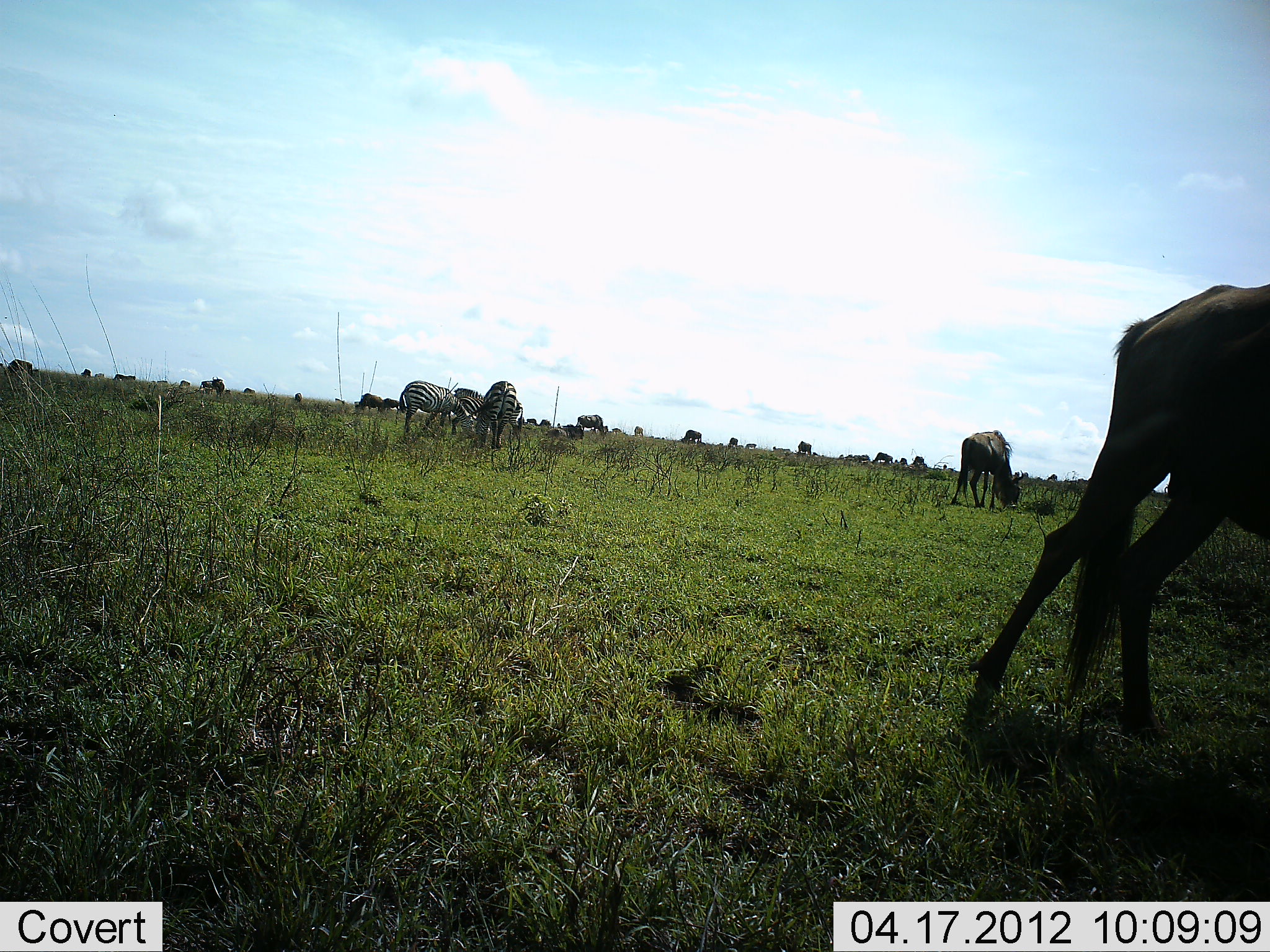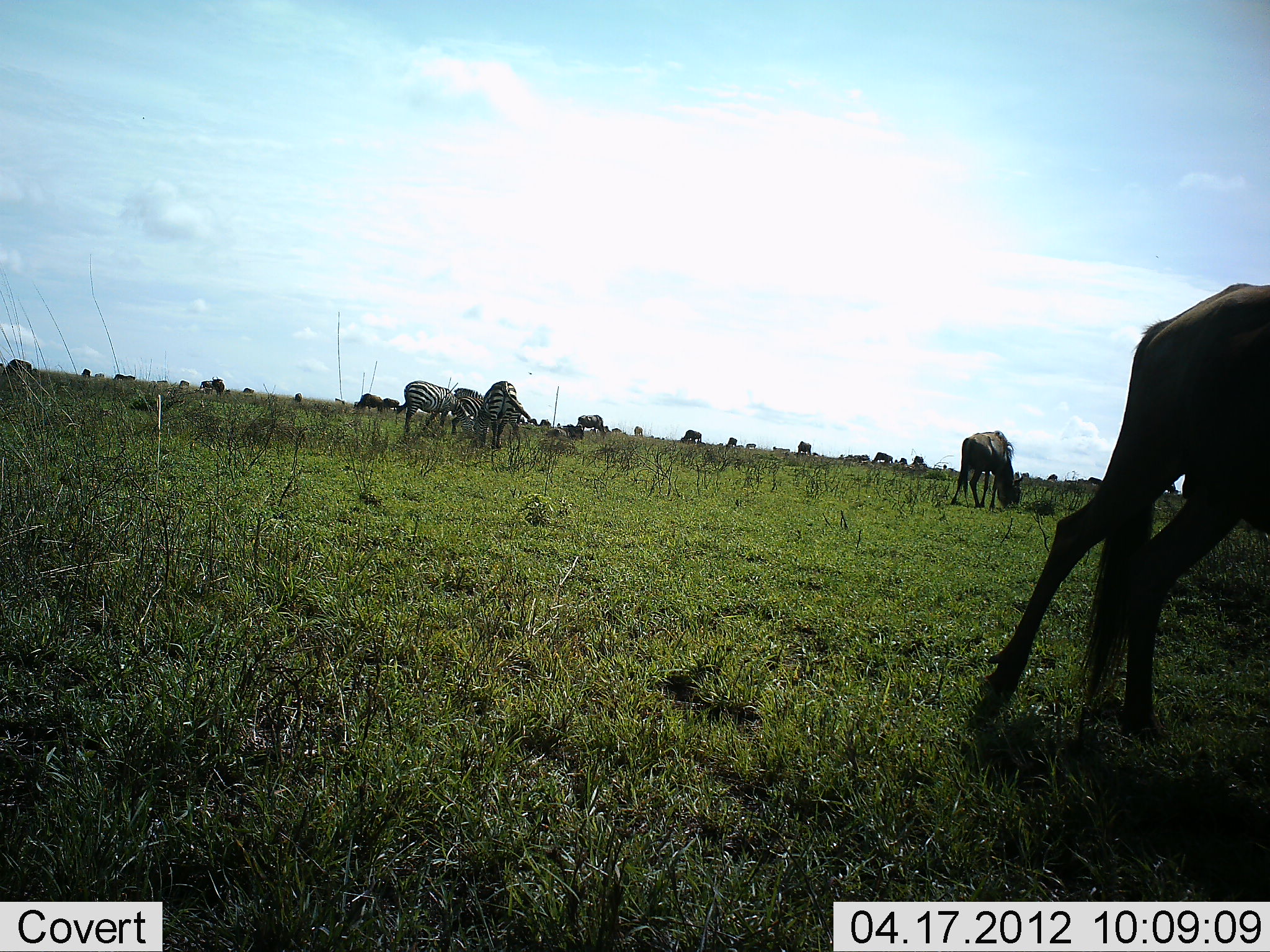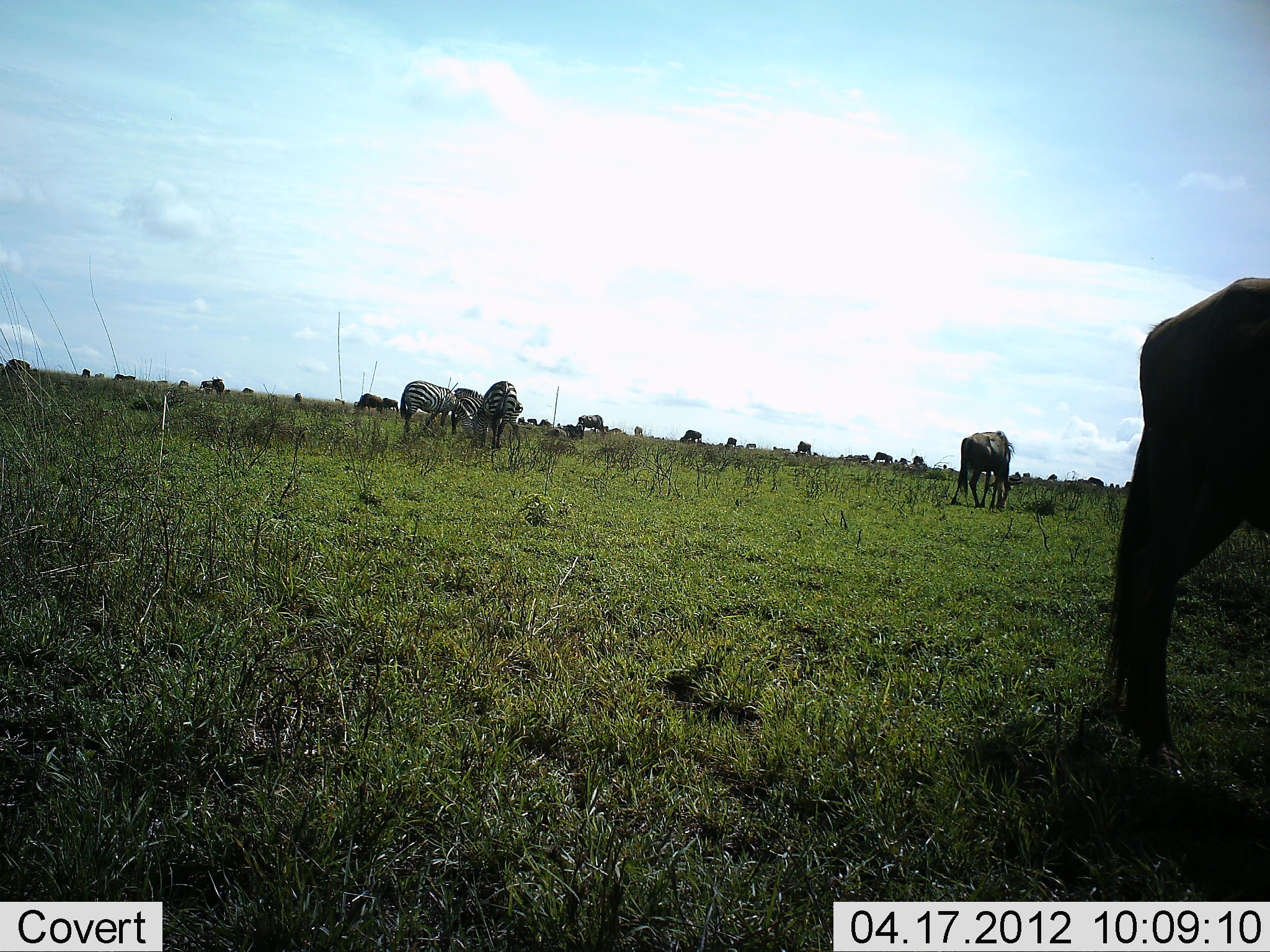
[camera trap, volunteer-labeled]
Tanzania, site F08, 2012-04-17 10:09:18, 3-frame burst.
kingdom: Animalia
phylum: Chordata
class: Mammalia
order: Artiodactyla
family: Bovidae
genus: Connochaetes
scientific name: Connochaetes taurinus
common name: blue wildebeest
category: wildebeest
Wildebeest (blue wildebeest) (Connochaetes taurinus), count 11-50. Behavior (volunteer vote fractions): standing 25%, resting 5%, moving 10%, interacting 0%. Young present (vote fraction): 5%. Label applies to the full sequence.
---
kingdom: Animalia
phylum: Chordata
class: Mammalia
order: Perissodactyla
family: Equidae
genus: Equus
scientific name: Equus quagga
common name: plains zebra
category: zebra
Zebra (plains zebra) (Equus quagga), count 3. Behavior (volunteer vote fractions): standing 21%, resting 0%, moving 0%, interacting 0%. Young present (vote fraction): 0%. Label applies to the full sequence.